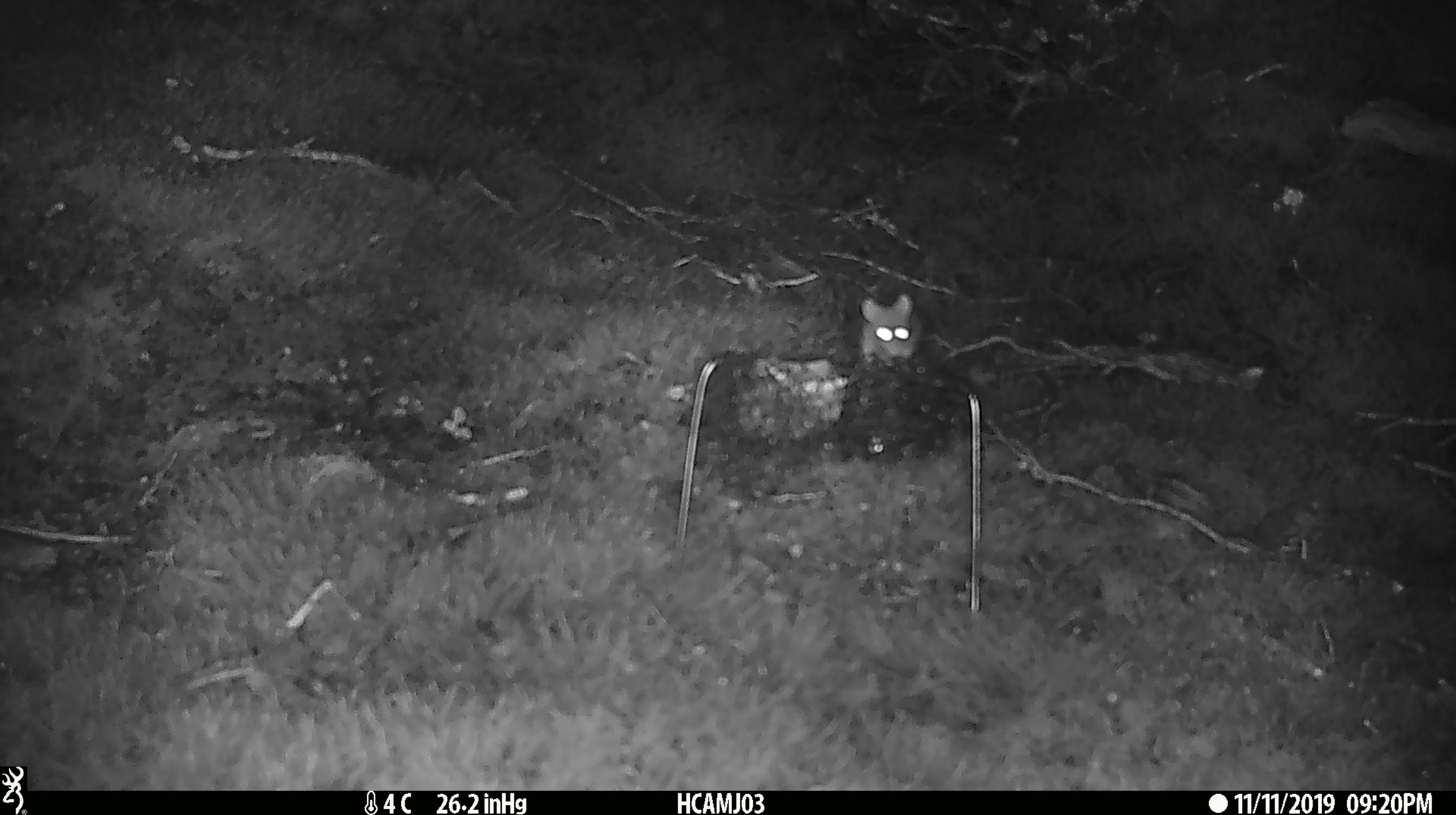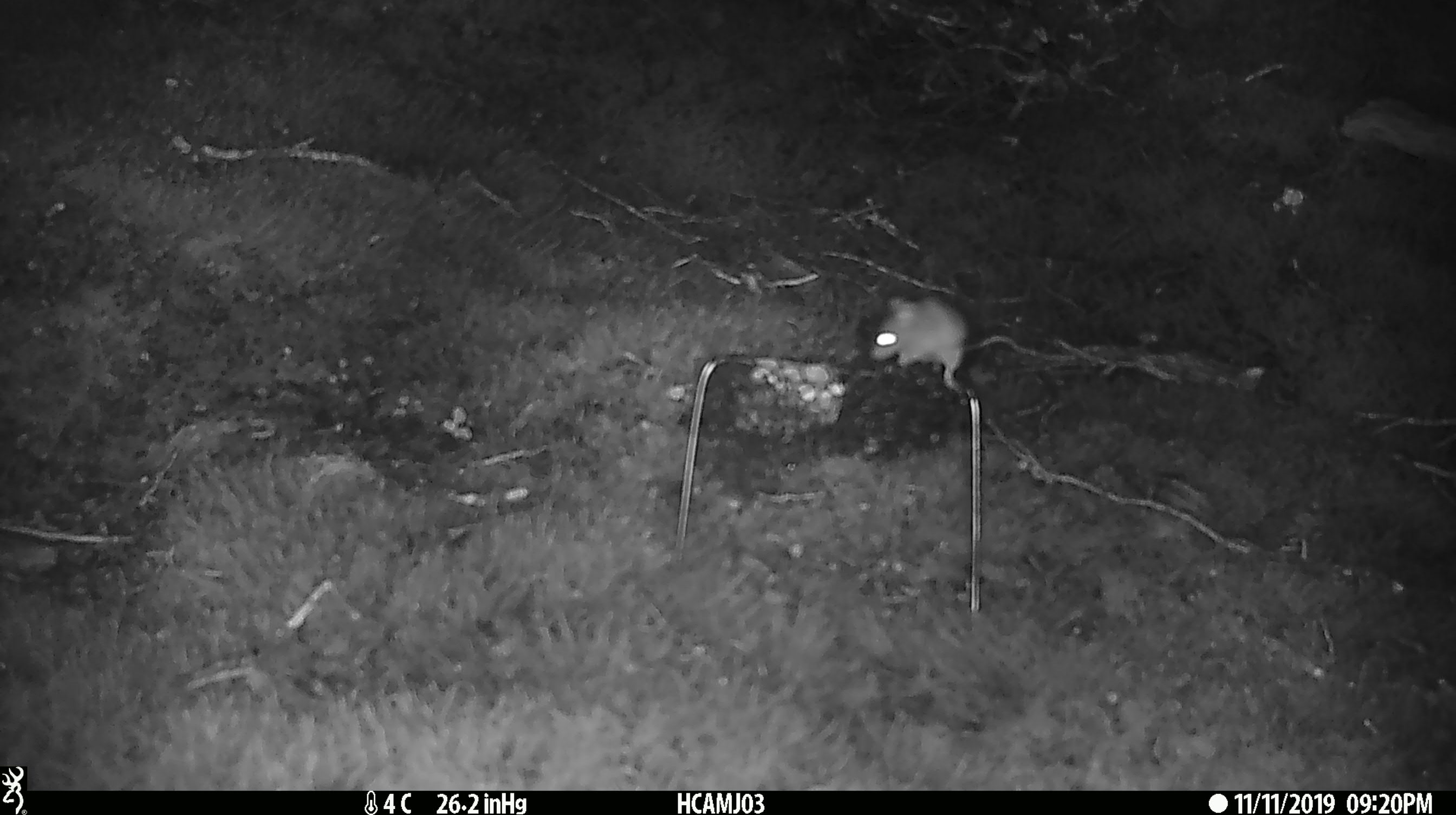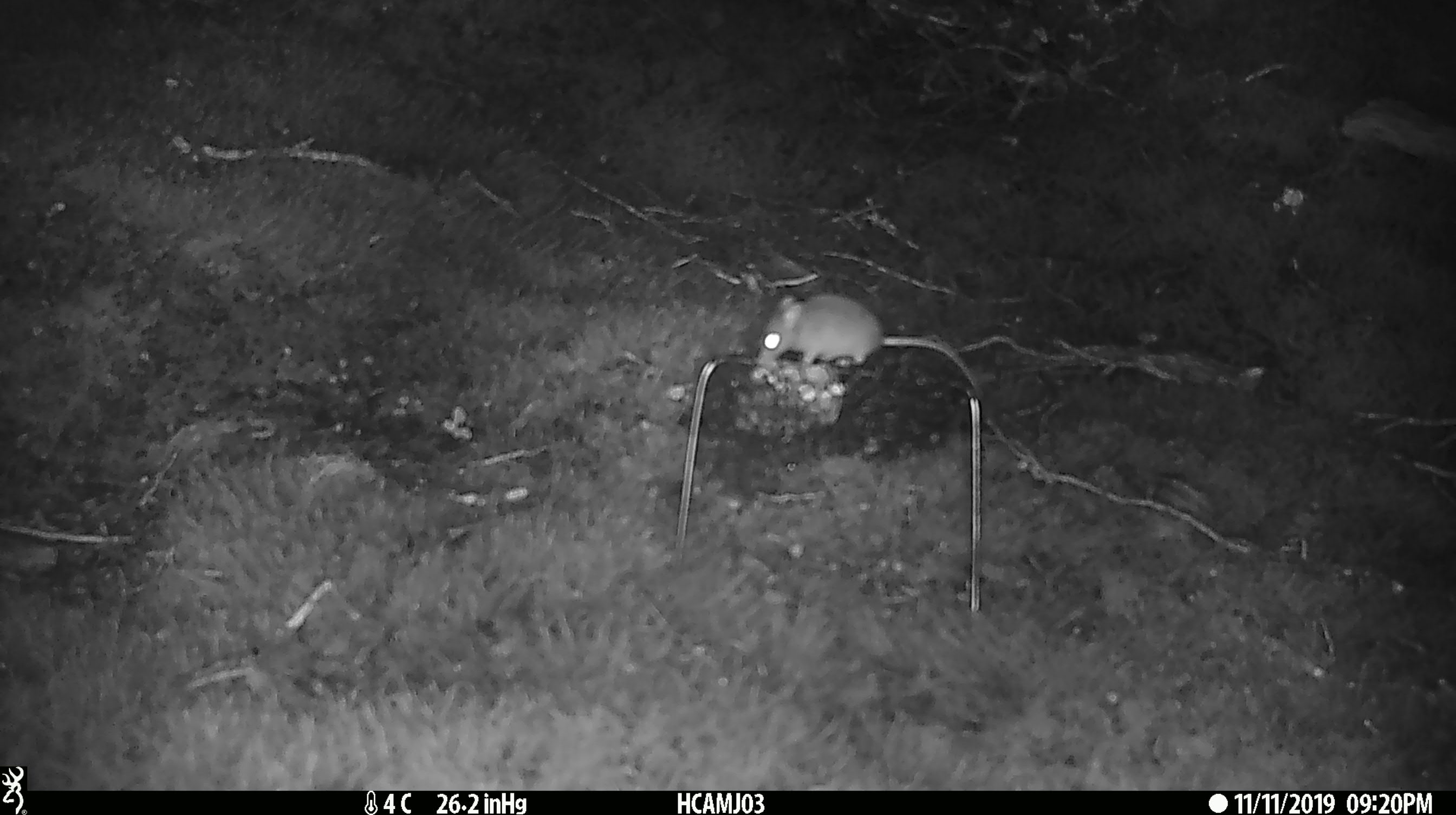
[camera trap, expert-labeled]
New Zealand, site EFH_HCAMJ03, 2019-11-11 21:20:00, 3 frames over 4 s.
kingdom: Animalia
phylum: Chordata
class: Mammalia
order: Rodentia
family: Muridae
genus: Mus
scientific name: Mus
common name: mouse